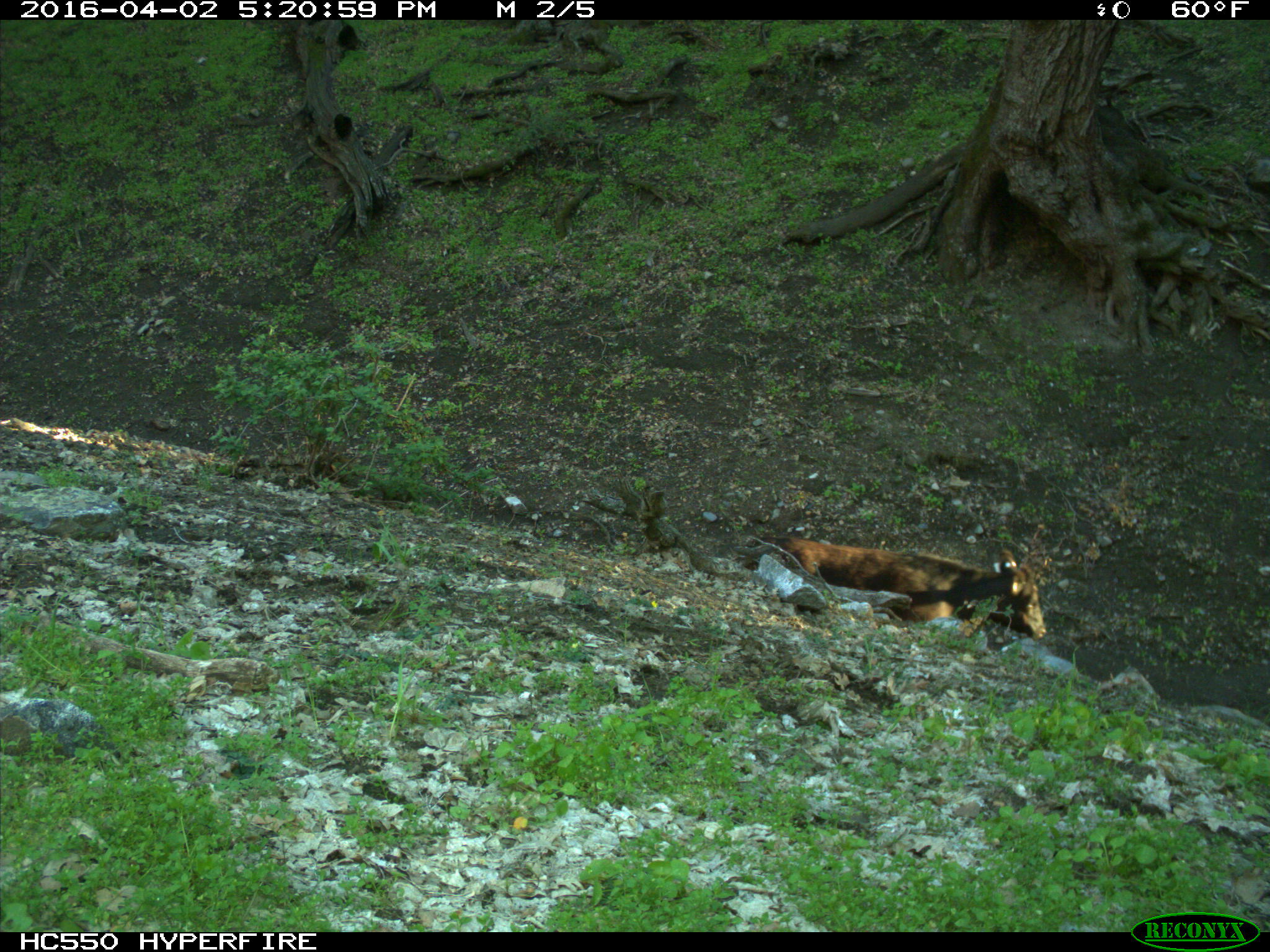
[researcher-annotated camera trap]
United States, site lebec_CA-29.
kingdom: Animalia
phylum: Chordata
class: Mammalia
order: Artiodactyla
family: Bovidae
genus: Bos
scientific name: Bos taurus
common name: domestic cow